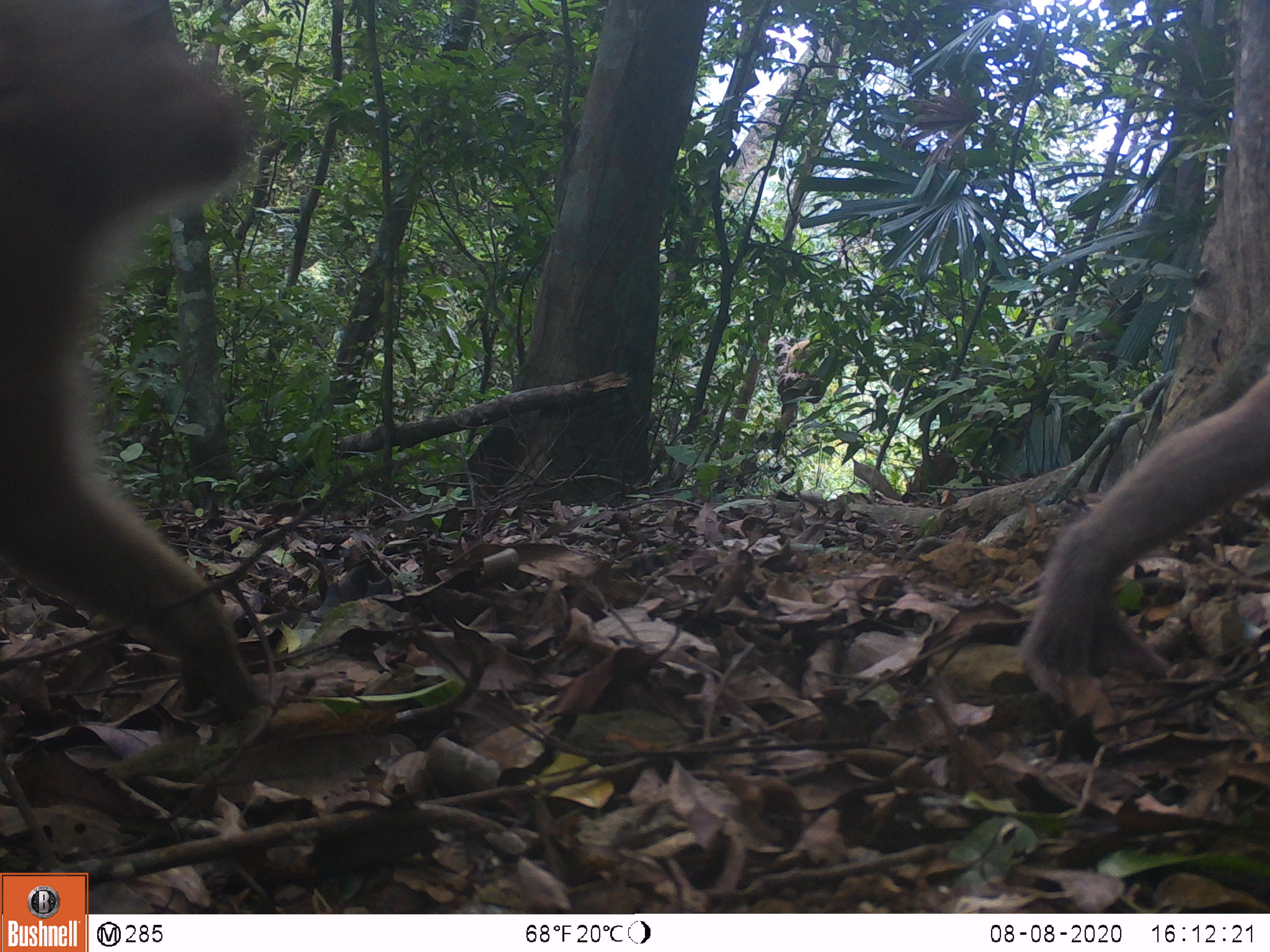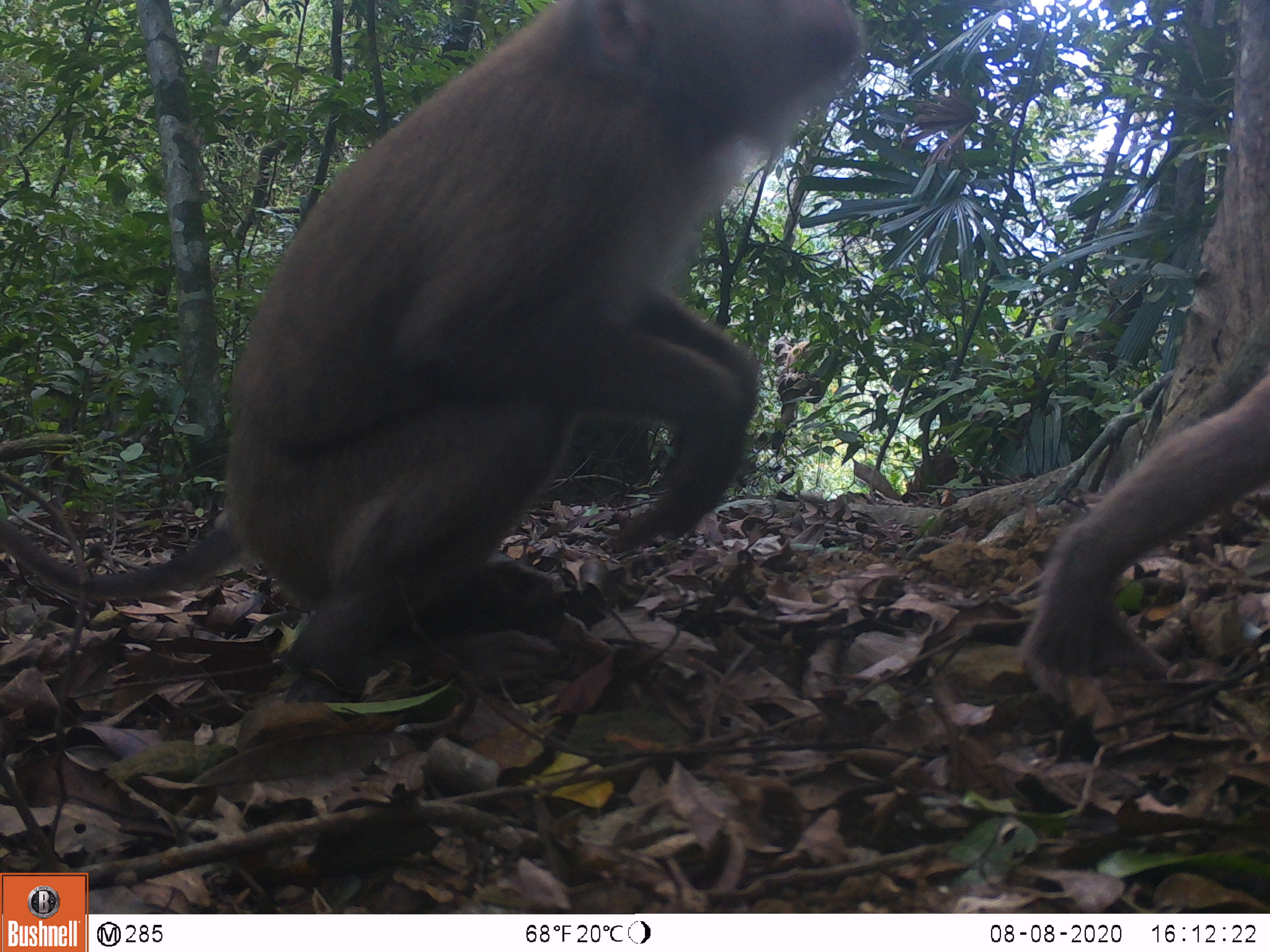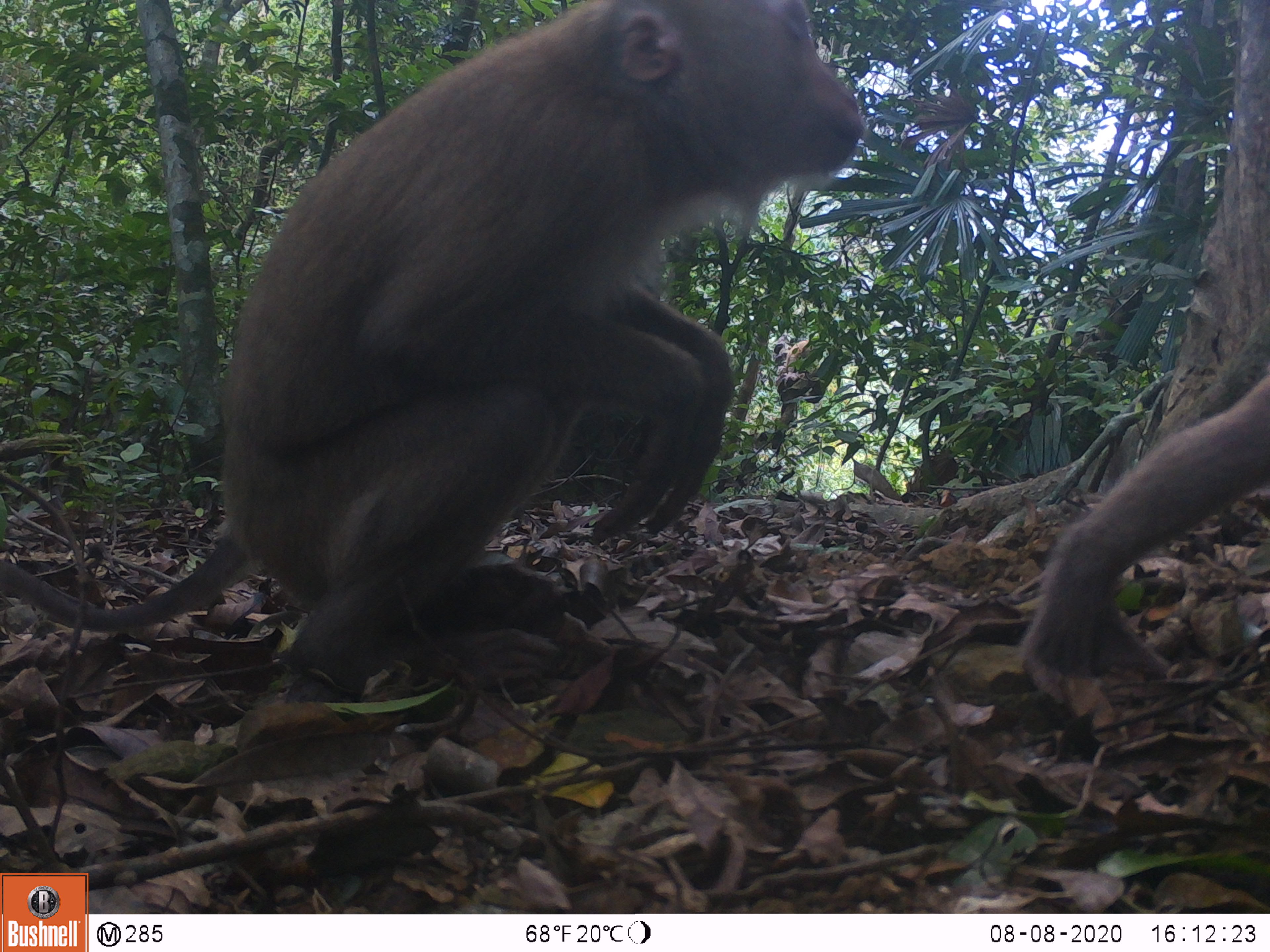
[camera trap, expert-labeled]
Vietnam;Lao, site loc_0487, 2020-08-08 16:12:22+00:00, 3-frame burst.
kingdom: Animalia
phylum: Chordata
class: Mammalia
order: Primates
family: Cercopithecidae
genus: Macaca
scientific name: Macaca nemestrina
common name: pig-tailed macaque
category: pig tailed macaque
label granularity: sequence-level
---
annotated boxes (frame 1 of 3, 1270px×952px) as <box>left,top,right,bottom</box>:
pig tailed macaque: <box>0,1,267,728</box>; <box>1021,356,1270,723</box>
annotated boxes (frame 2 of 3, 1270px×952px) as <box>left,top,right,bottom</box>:
pig tailed macaque: <box>0,0,865,712</box>; <box>1017,365,1270,717</box>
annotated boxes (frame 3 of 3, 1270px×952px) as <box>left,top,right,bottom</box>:
pig tailed macaque: <box>0,0,865,702</box>; <box>1015,363,1270,709</box>